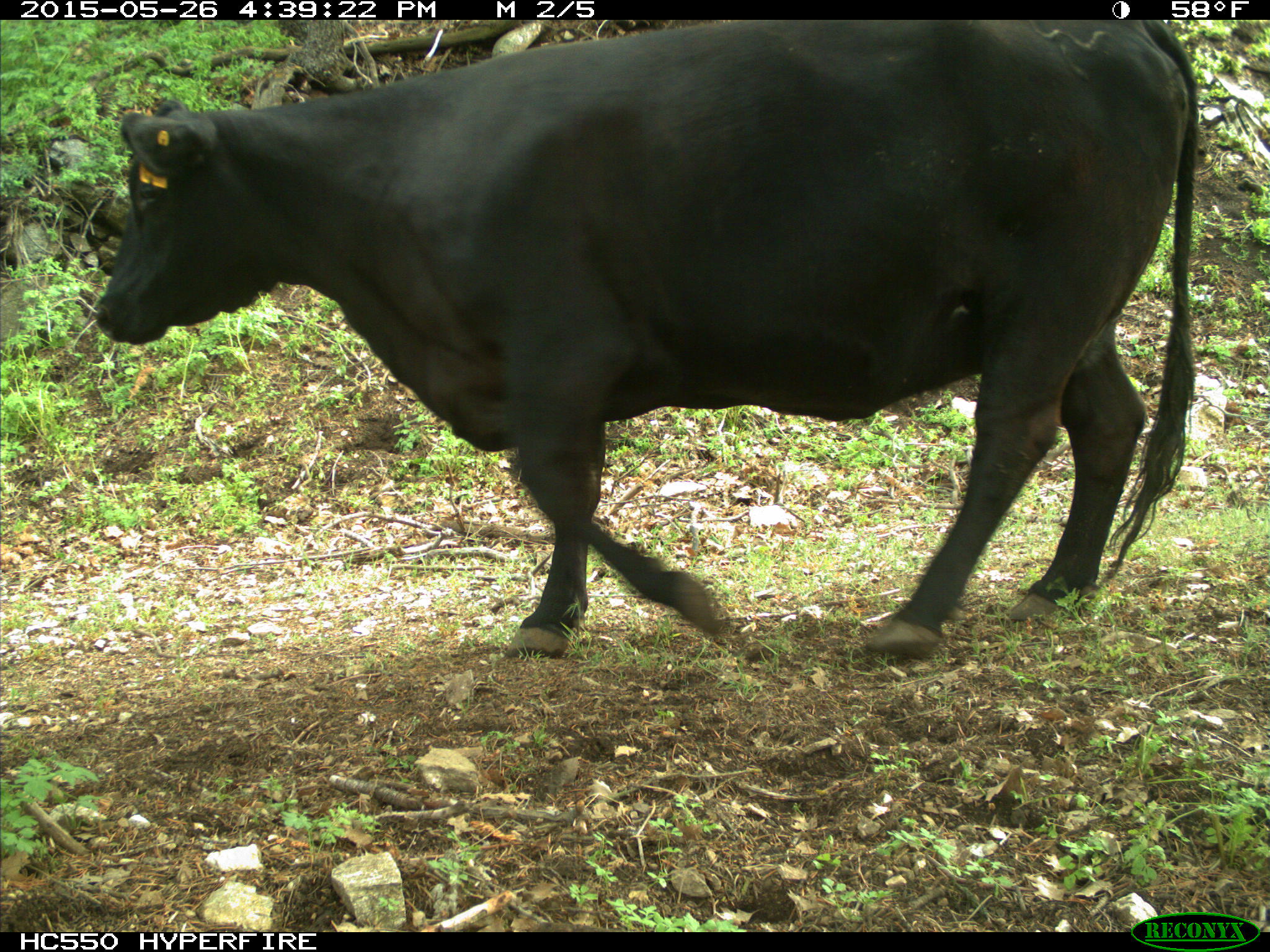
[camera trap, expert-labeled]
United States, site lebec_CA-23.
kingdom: Animalia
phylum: Chordata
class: Mammalia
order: Artiodactyla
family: Bovidae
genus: Bos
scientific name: Bos taurus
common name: domestic cow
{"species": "Bos taurus (domestic cow)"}